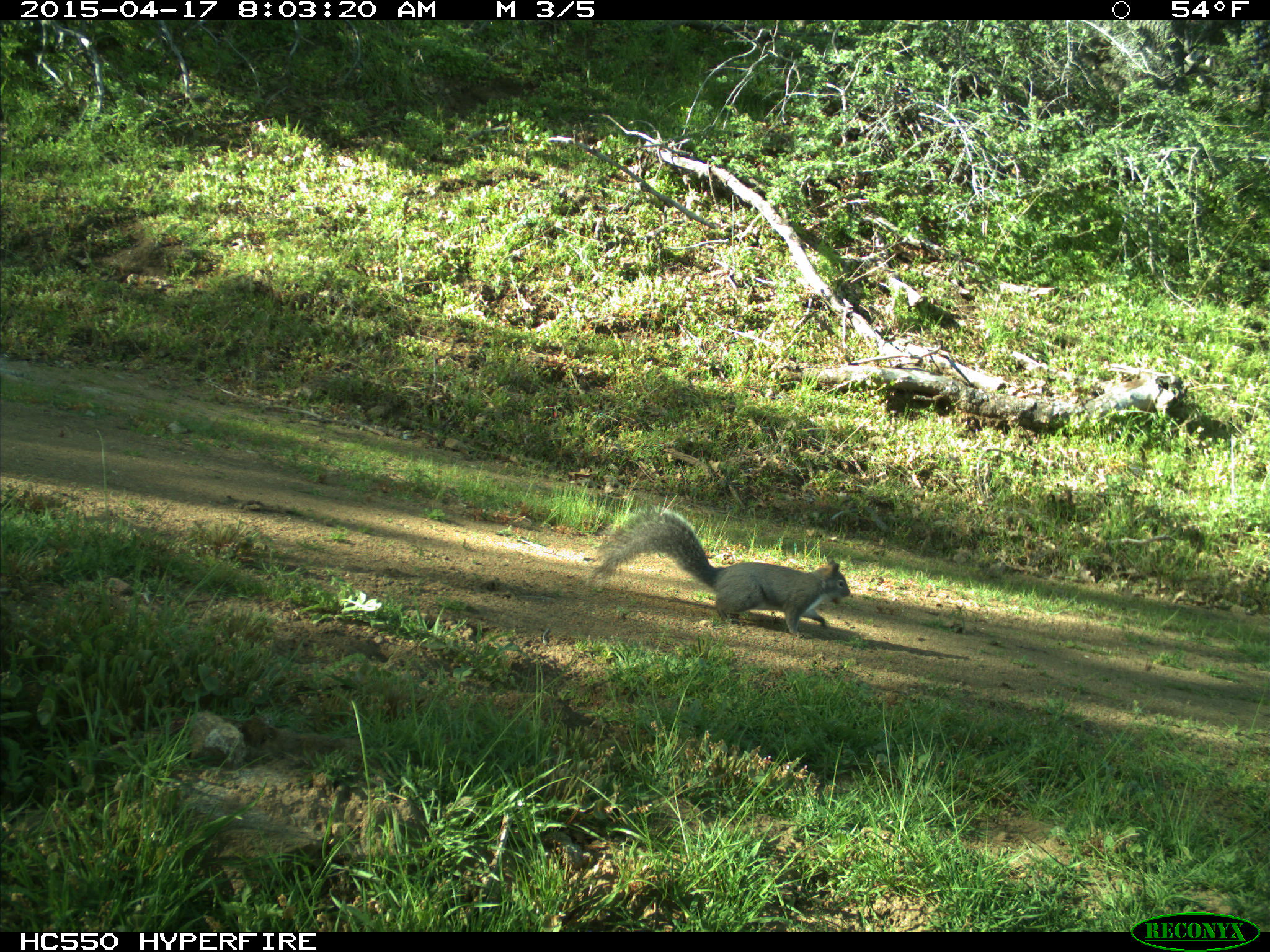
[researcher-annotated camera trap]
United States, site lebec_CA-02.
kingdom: Animalia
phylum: Chordata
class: Mammalia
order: Rodentia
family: Sciuridae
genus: Sciurus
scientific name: Sciurus carolinensis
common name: eastern gray squirrel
Sciurus carolinensis (eastern gray squirrel).